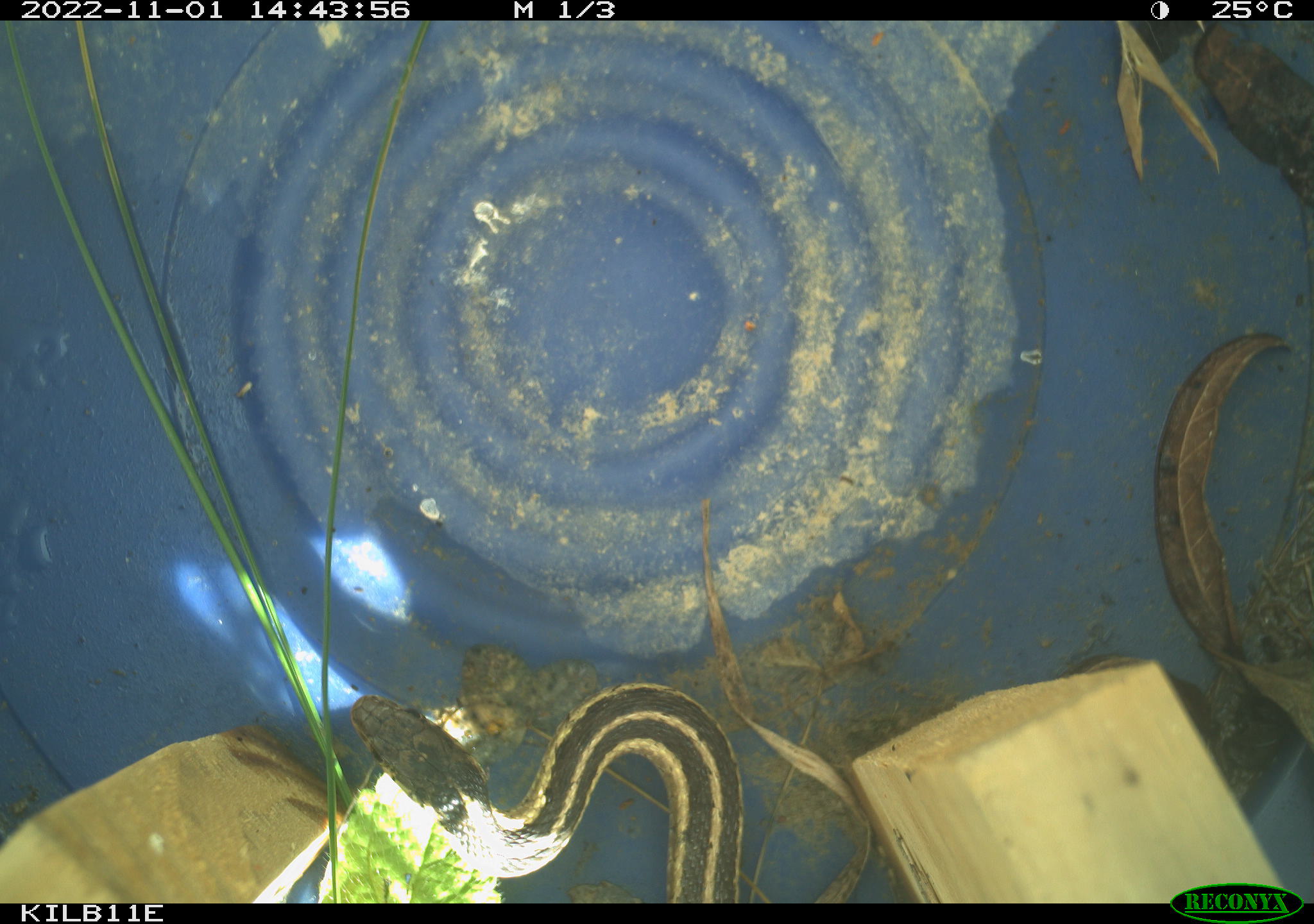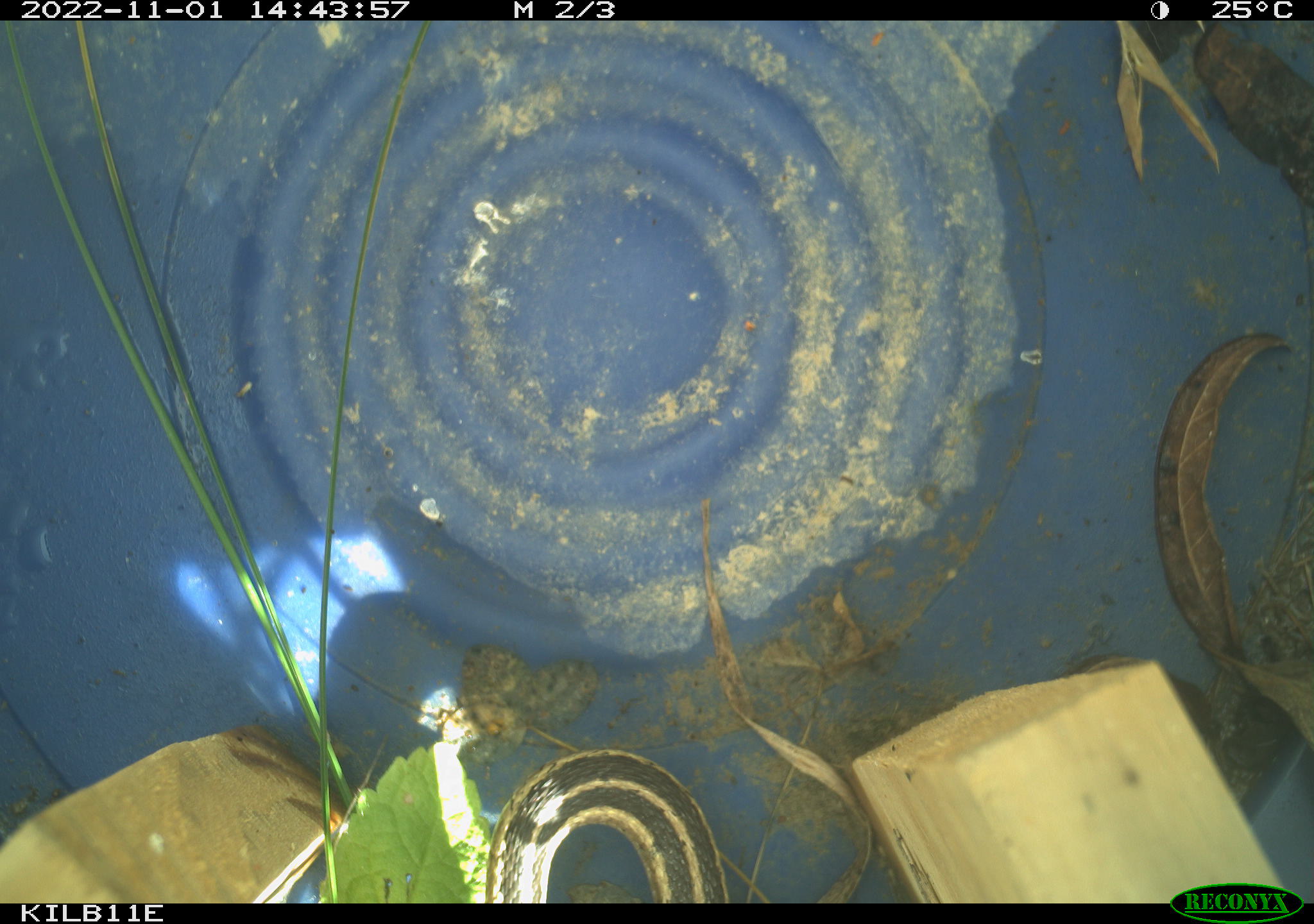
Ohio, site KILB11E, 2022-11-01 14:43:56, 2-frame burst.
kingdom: Animalia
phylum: Chordata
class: Reptilia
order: Squamata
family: Colubridae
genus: Thamnophis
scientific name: Thamnophis sirtalis sirtalis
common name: eastern gartersnake